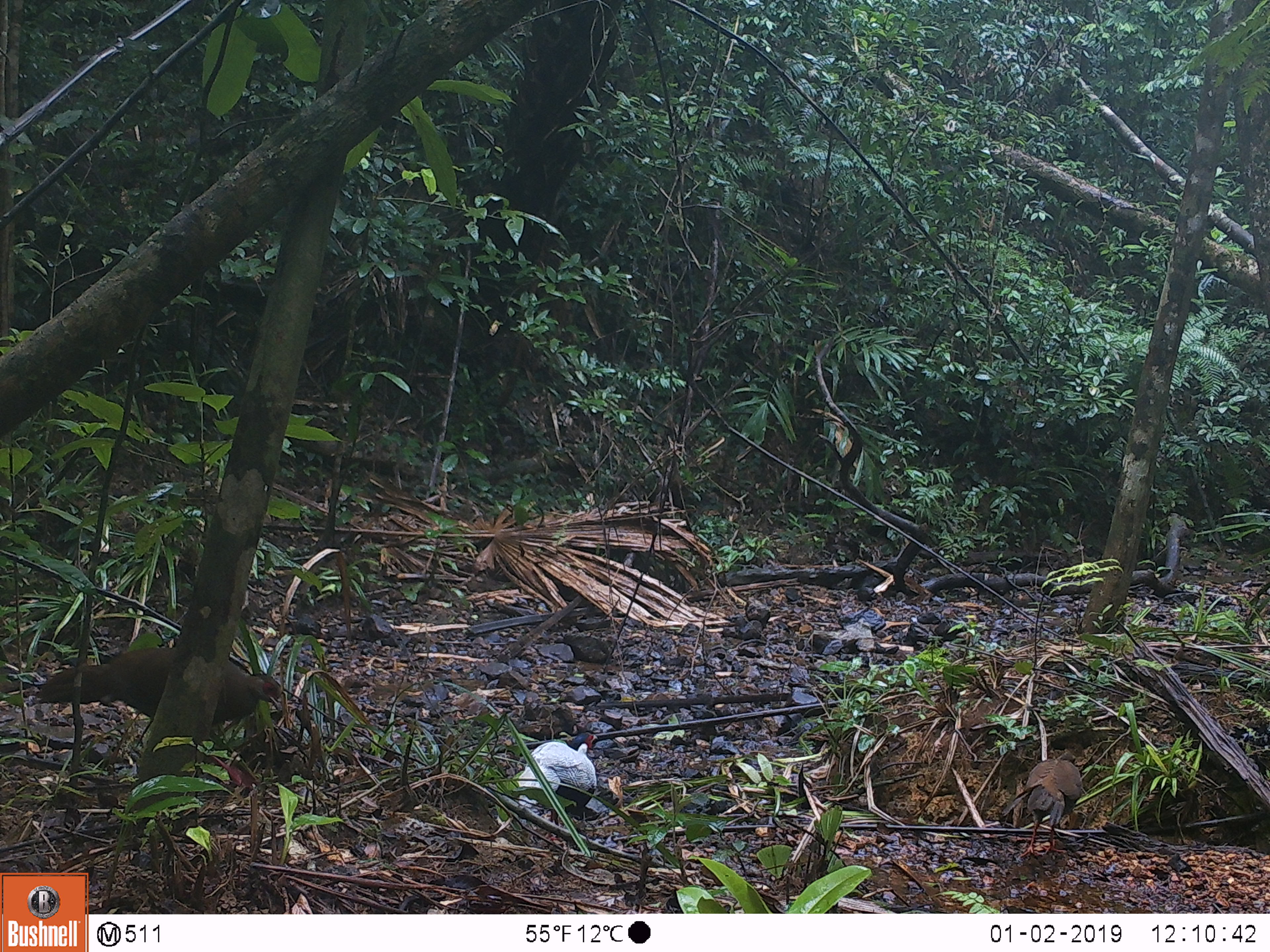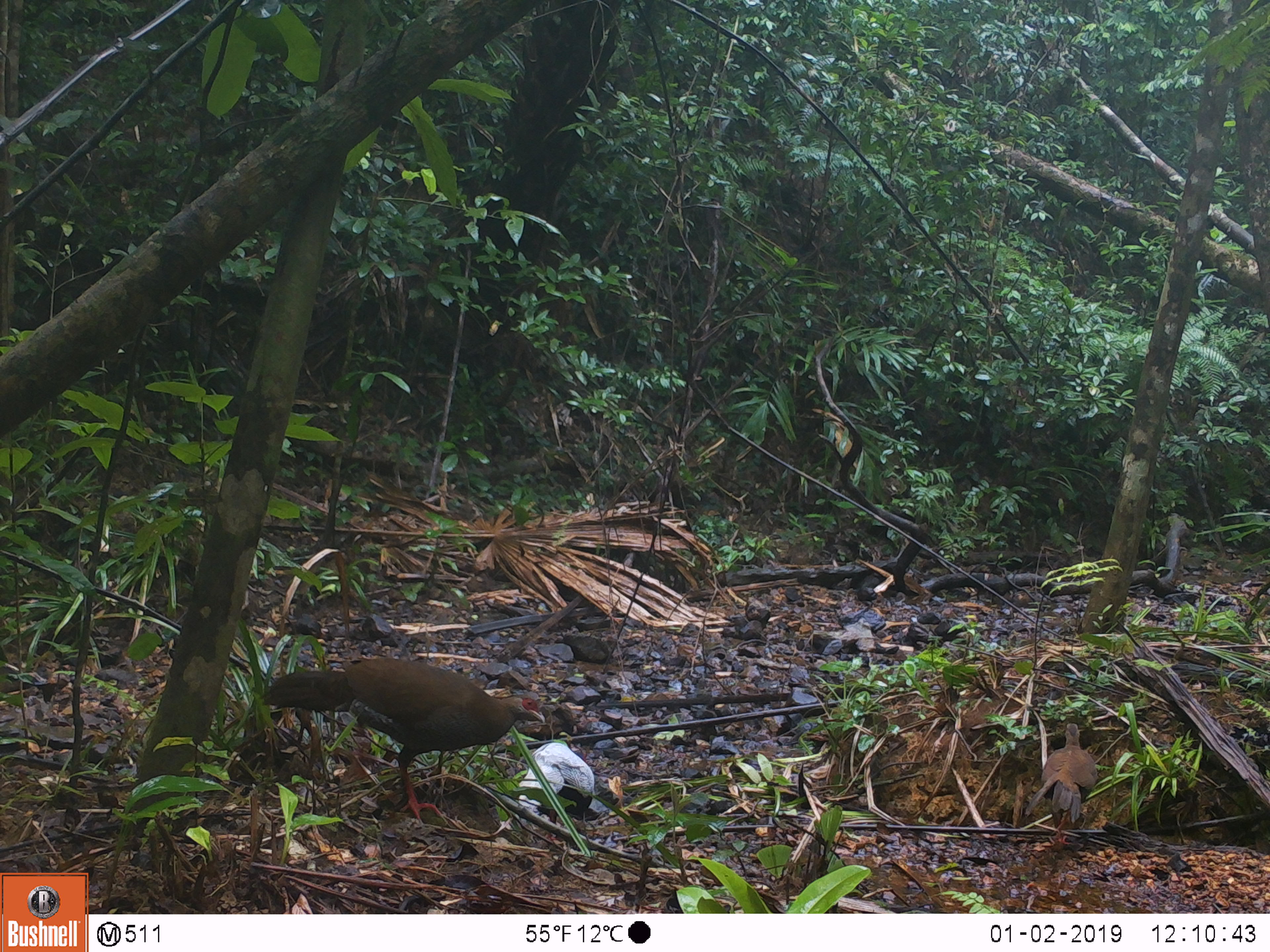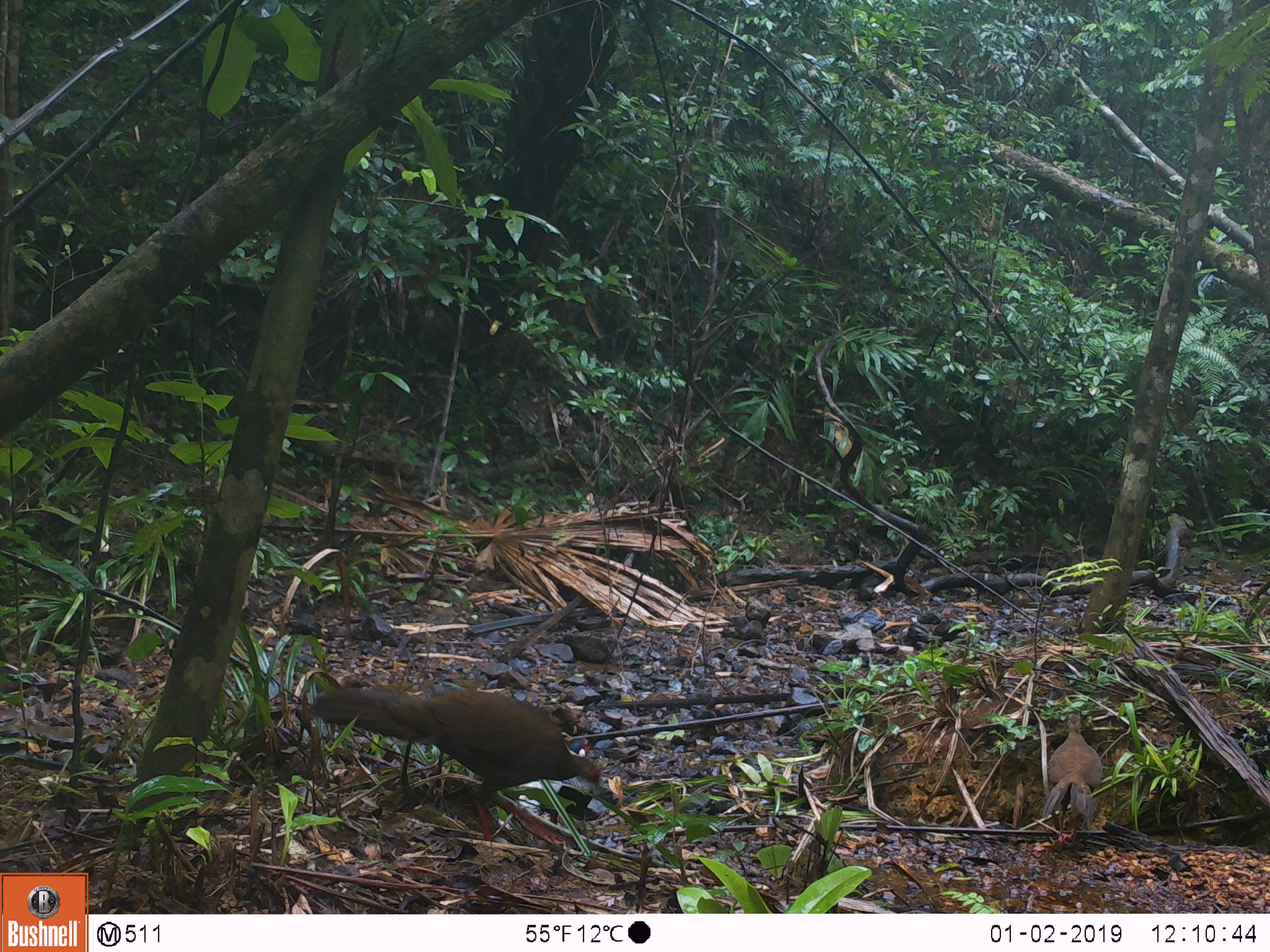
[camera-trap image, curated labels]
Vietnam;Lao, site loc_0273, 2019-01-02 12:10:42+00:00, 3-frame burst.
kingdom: Animalia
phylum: Chordata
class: Aves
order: Galliformes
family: Phasianidae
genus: Lophura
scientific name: Lophura nycthemera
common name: silver pheasant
Silver pheasant (Lophura nycthemera). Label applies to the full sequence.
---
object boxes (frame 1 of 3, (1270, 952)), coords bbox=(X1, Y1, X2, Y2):
silver pheasant: bbox=(34, 646, 282, 791); bbox=(998, 749, 1082, 858)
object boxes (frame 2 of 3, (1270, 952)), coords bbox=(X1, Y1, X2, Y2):
silver pheasant: bbox=(260, 657, 545, 819); bbox=(1023, 722, 1097, 844)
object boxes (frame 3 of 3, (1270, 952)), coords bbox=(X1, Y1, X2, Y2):
silver pheasant: bbox=(303, 688, 602, 843); bbox=(1041, 712, 1102, 844)